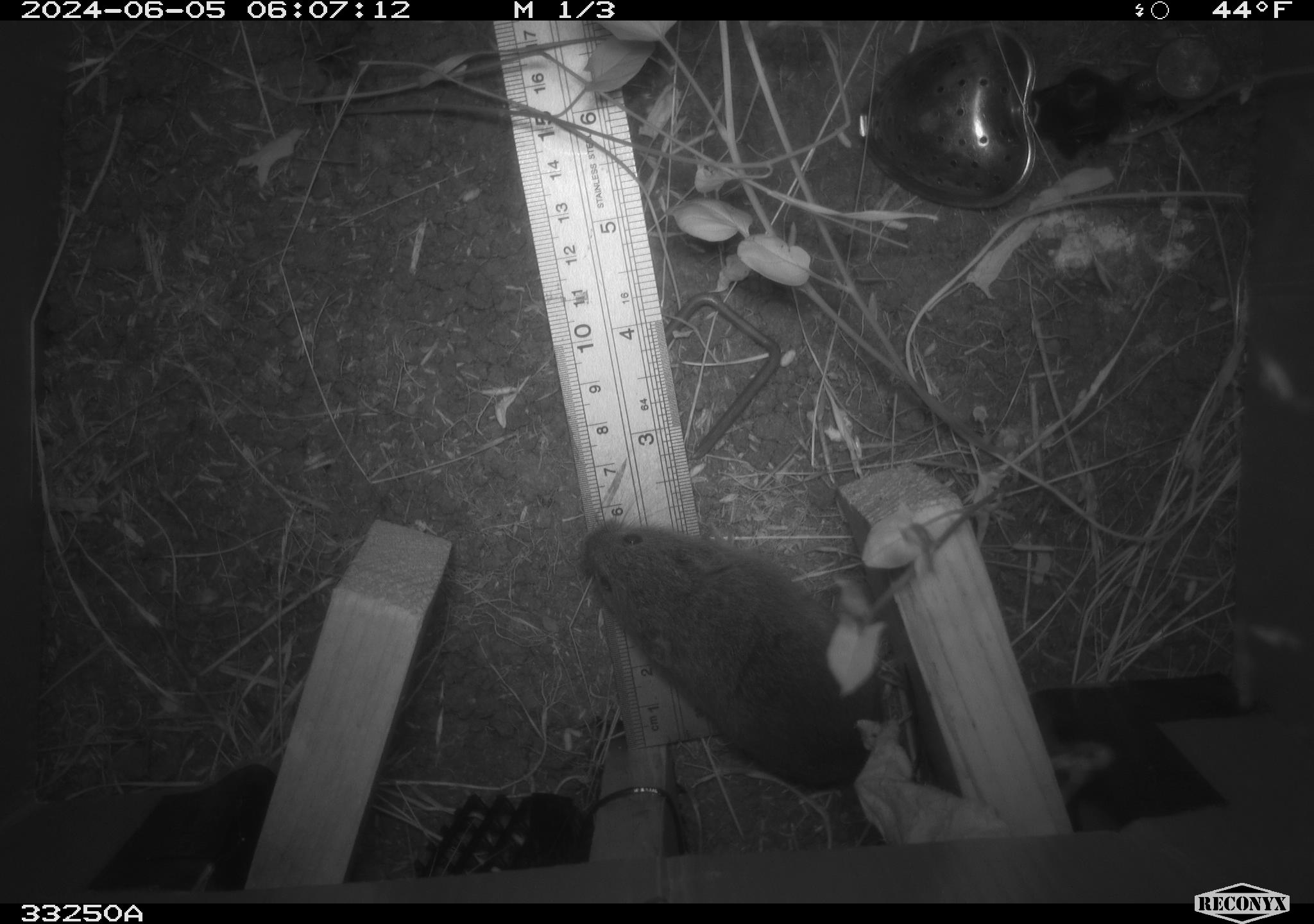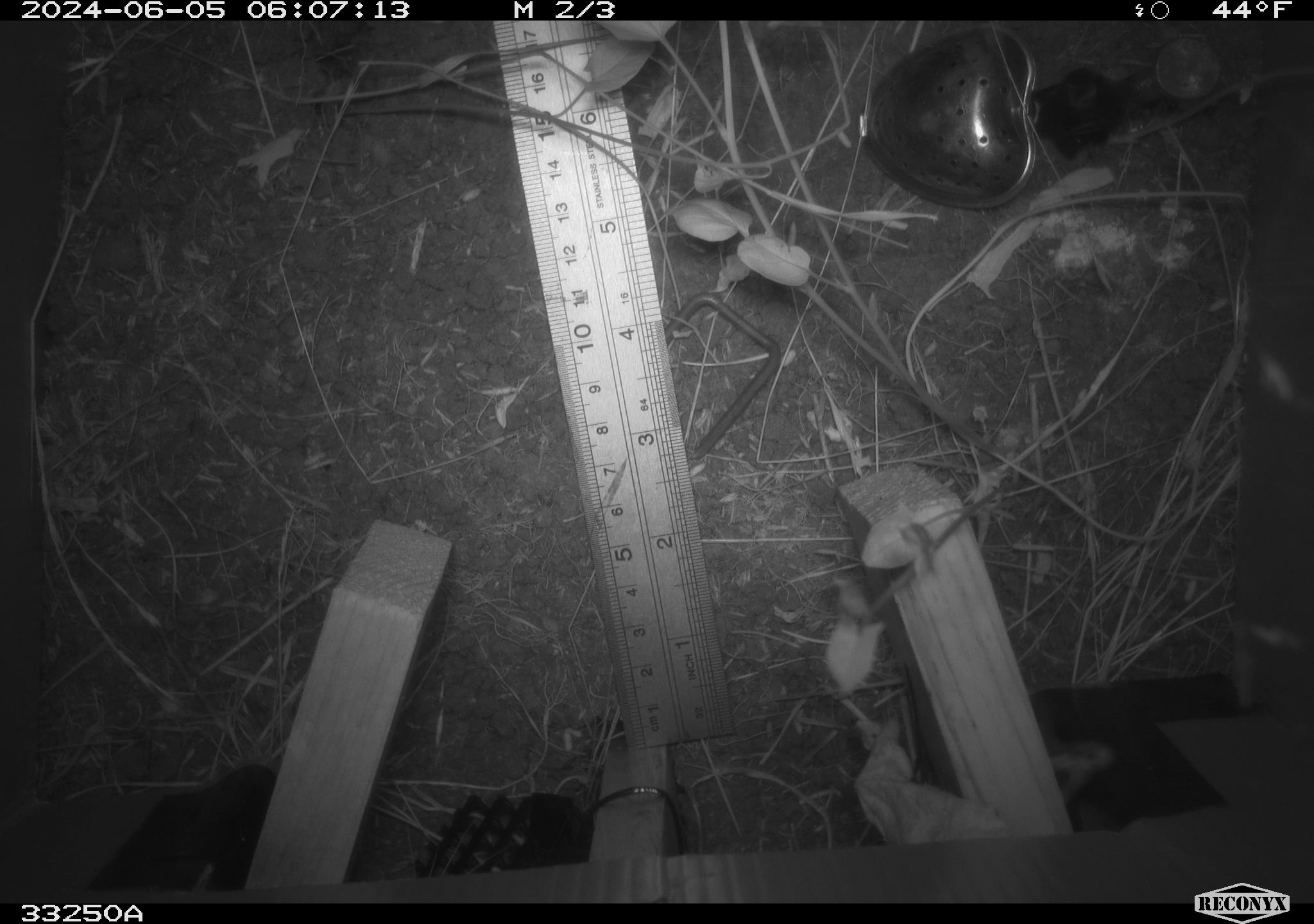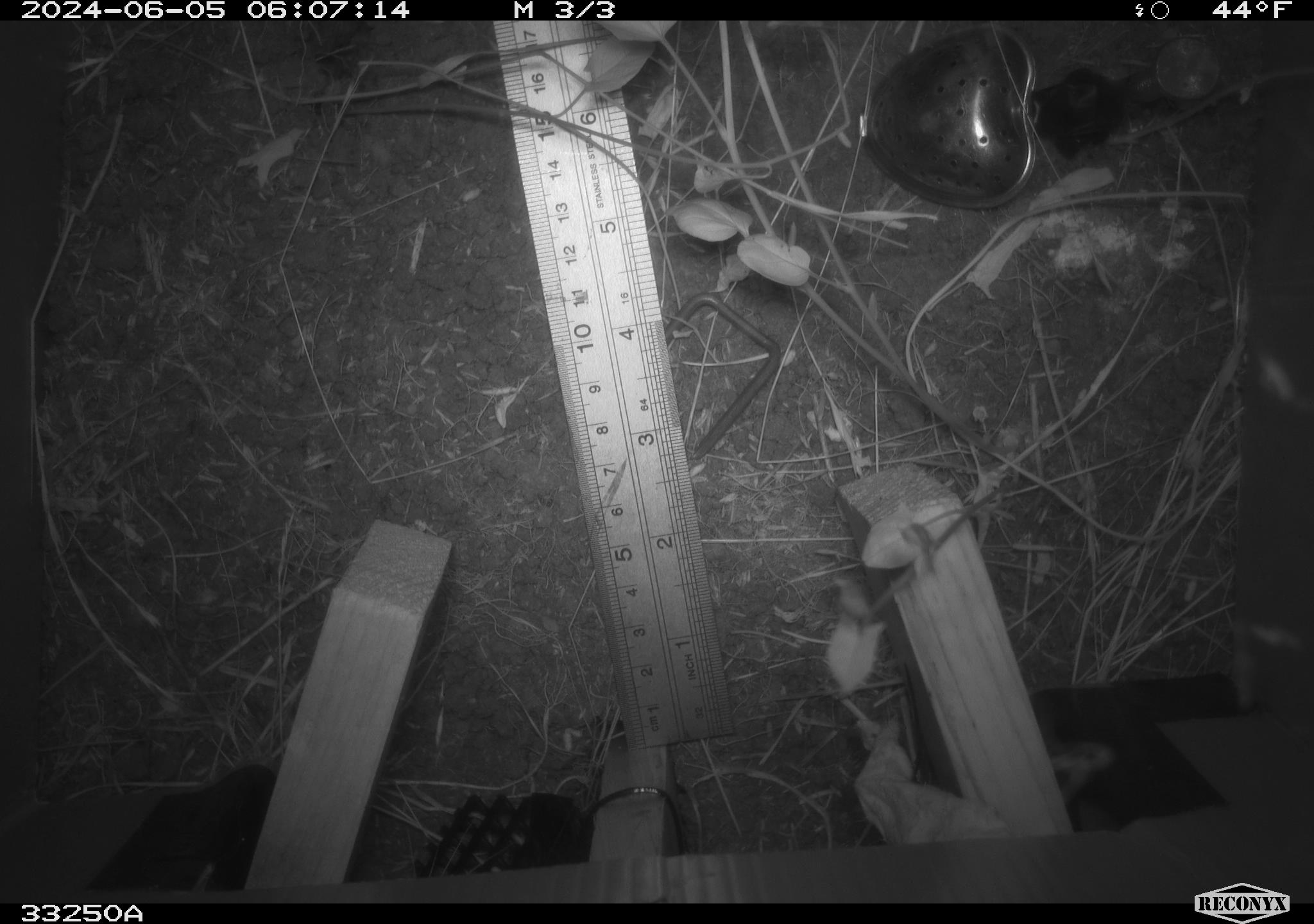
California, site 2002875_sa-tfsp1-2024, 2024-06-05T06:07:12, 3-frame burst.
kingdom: Animalia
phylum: Chordata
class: Mammalia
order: Rodentia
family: Cricetidae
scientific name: Arvicolinae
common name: voles, lemmings, and muskrats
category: arvicolinae subfamily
Arvicolinae subfamily (voles, lemmings, and muskrats) (Arvicolinae).